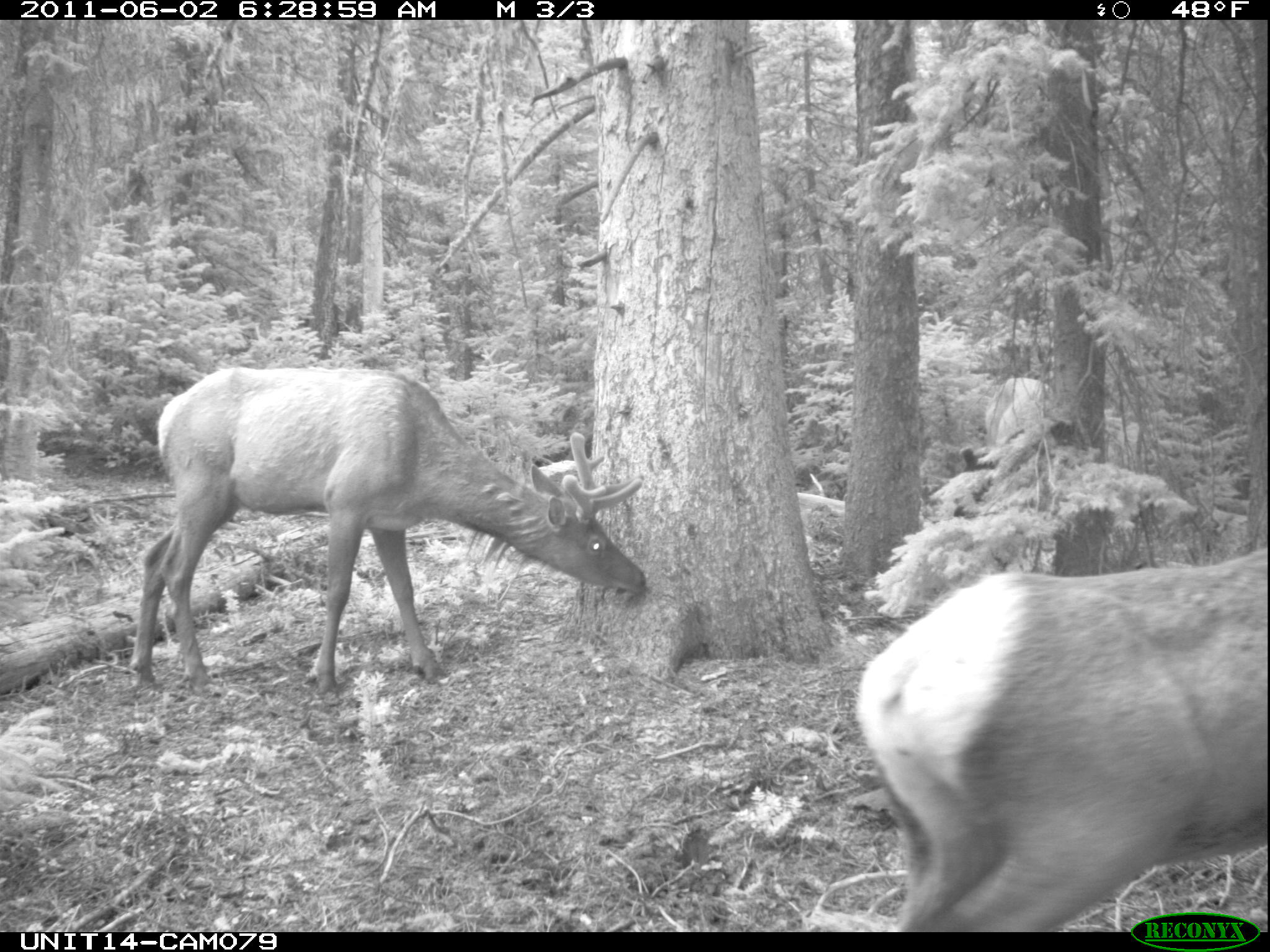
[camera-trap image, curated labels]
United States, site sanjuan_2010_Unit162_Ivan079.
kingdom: Animalia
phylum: Chordata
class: Mammalia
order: Artiodactyla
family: Cervidae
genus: Cervus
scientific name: Cervus elaphus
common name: red deer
Cervus elaphus (red deer).